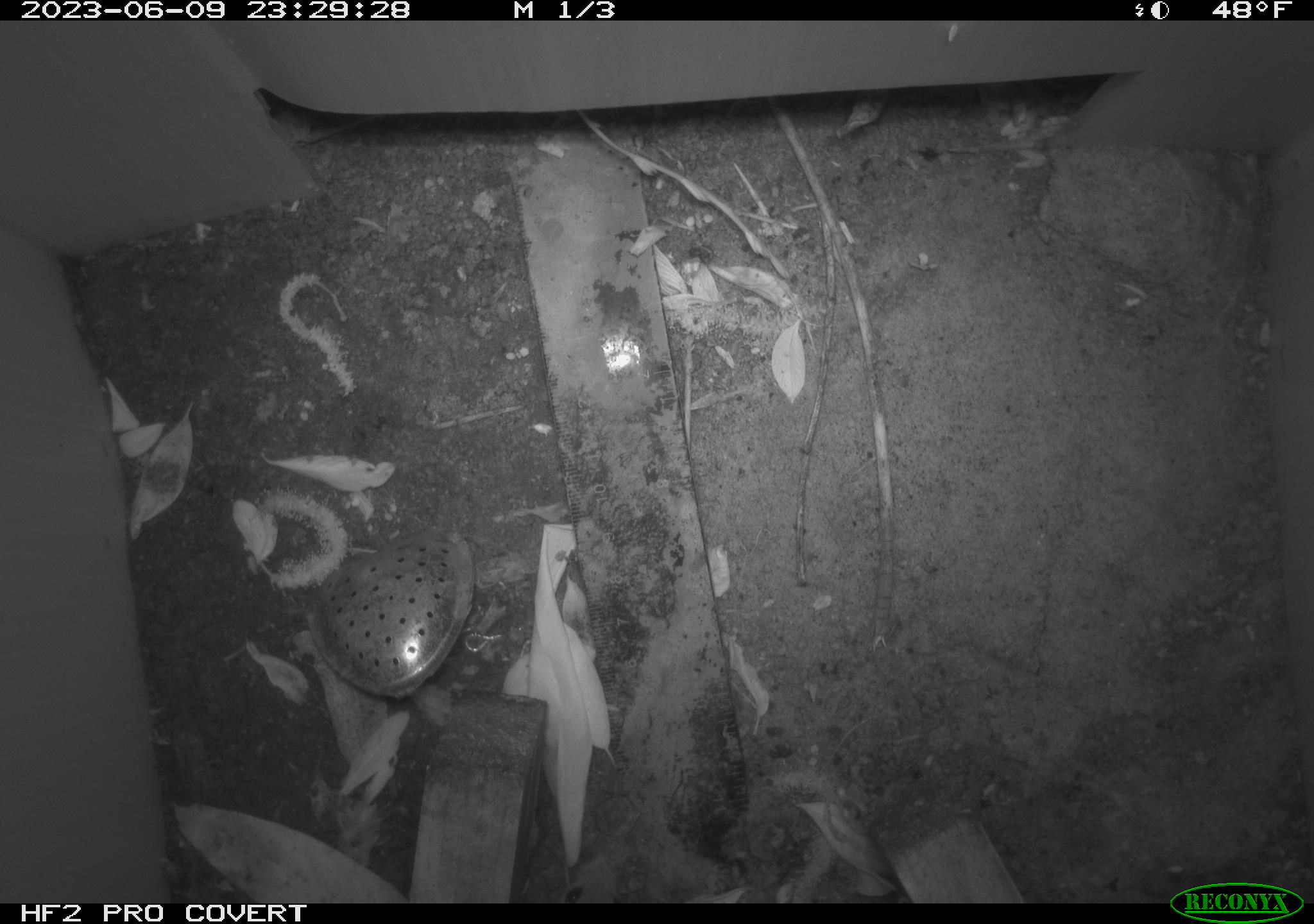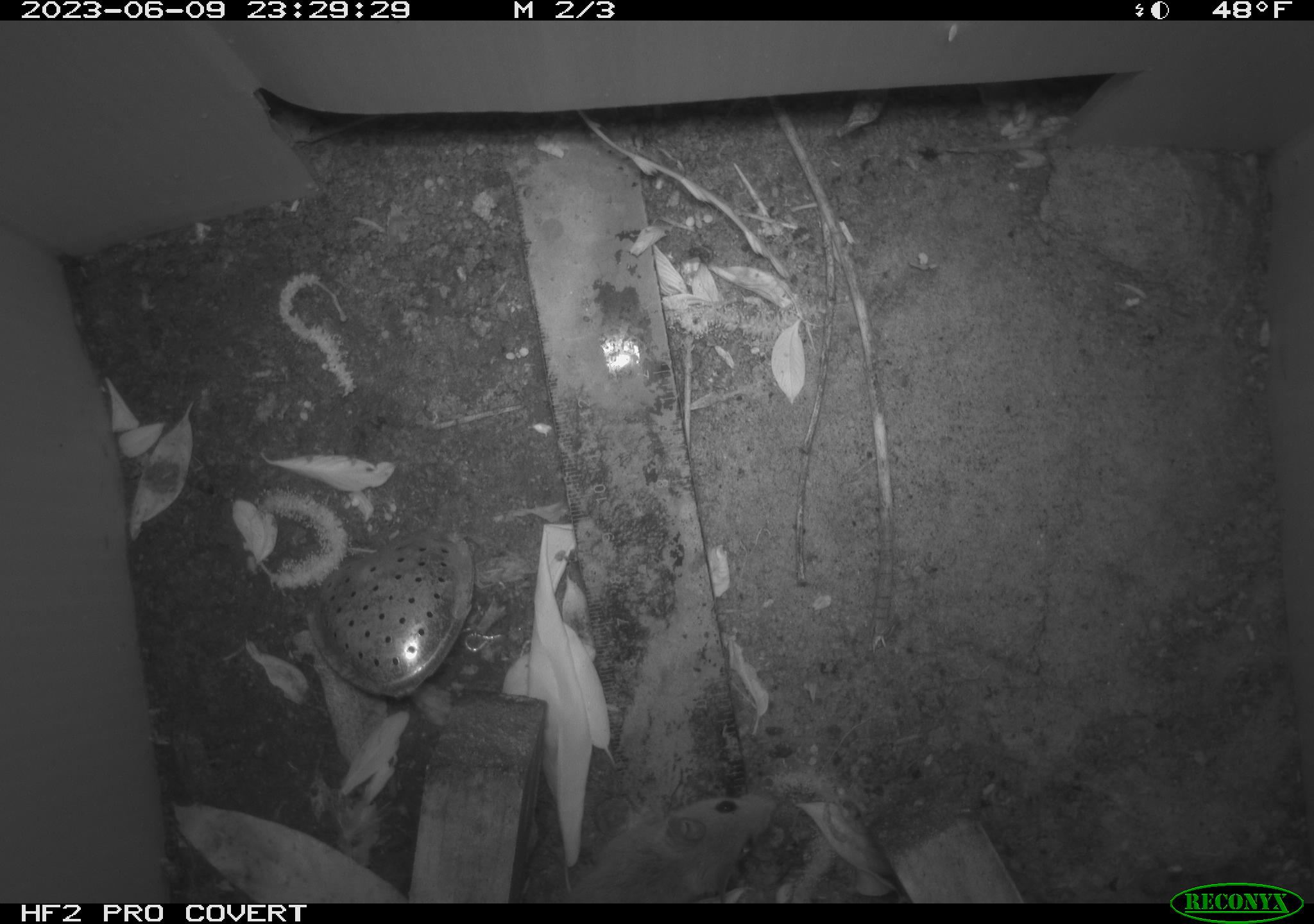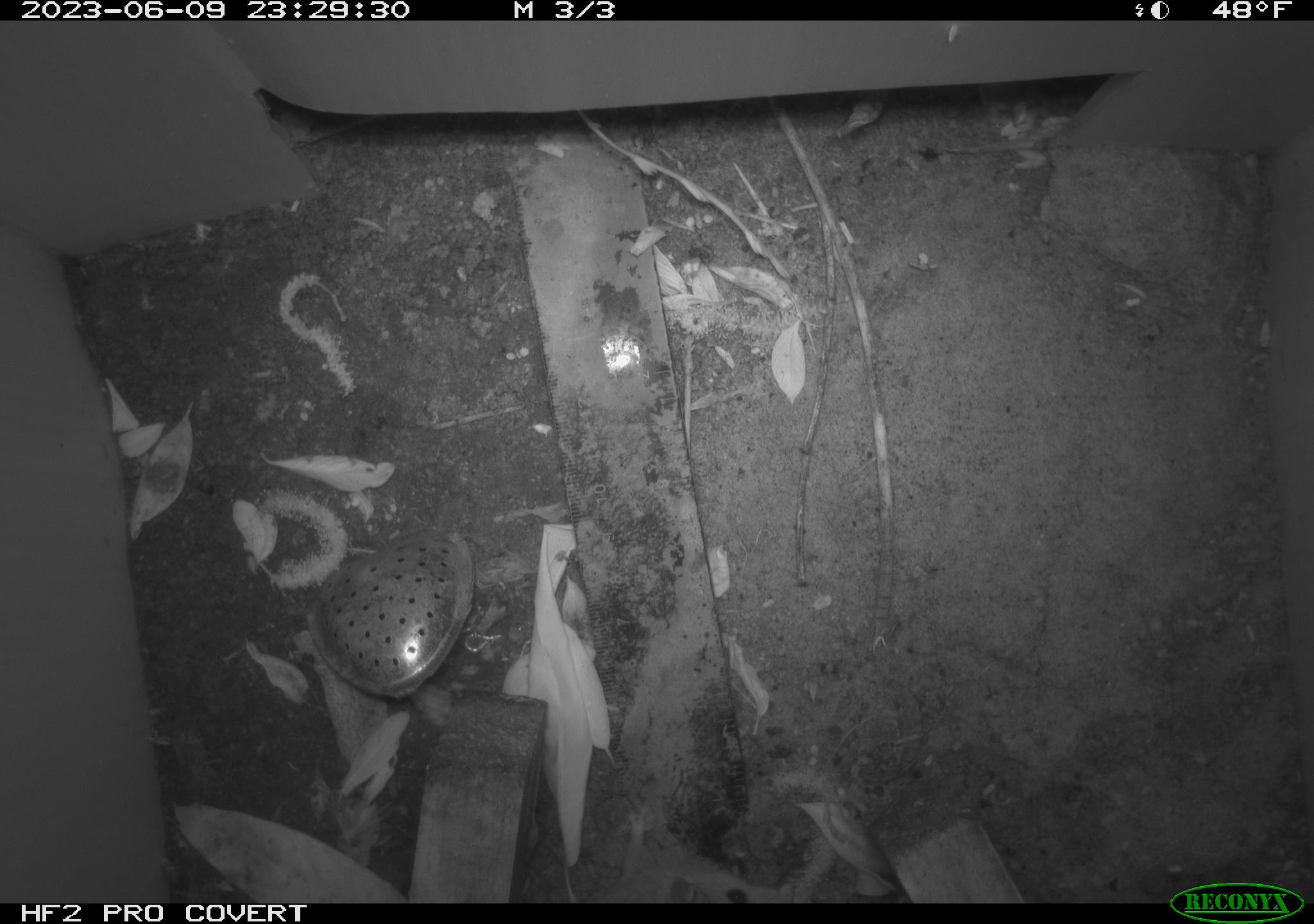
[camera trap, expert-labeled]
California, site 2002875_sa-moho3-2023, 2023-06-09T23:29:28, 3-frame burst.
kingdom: Animalia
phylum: Chordata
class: Mammalia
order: Rodentia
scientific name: Rodentia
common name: mouse species